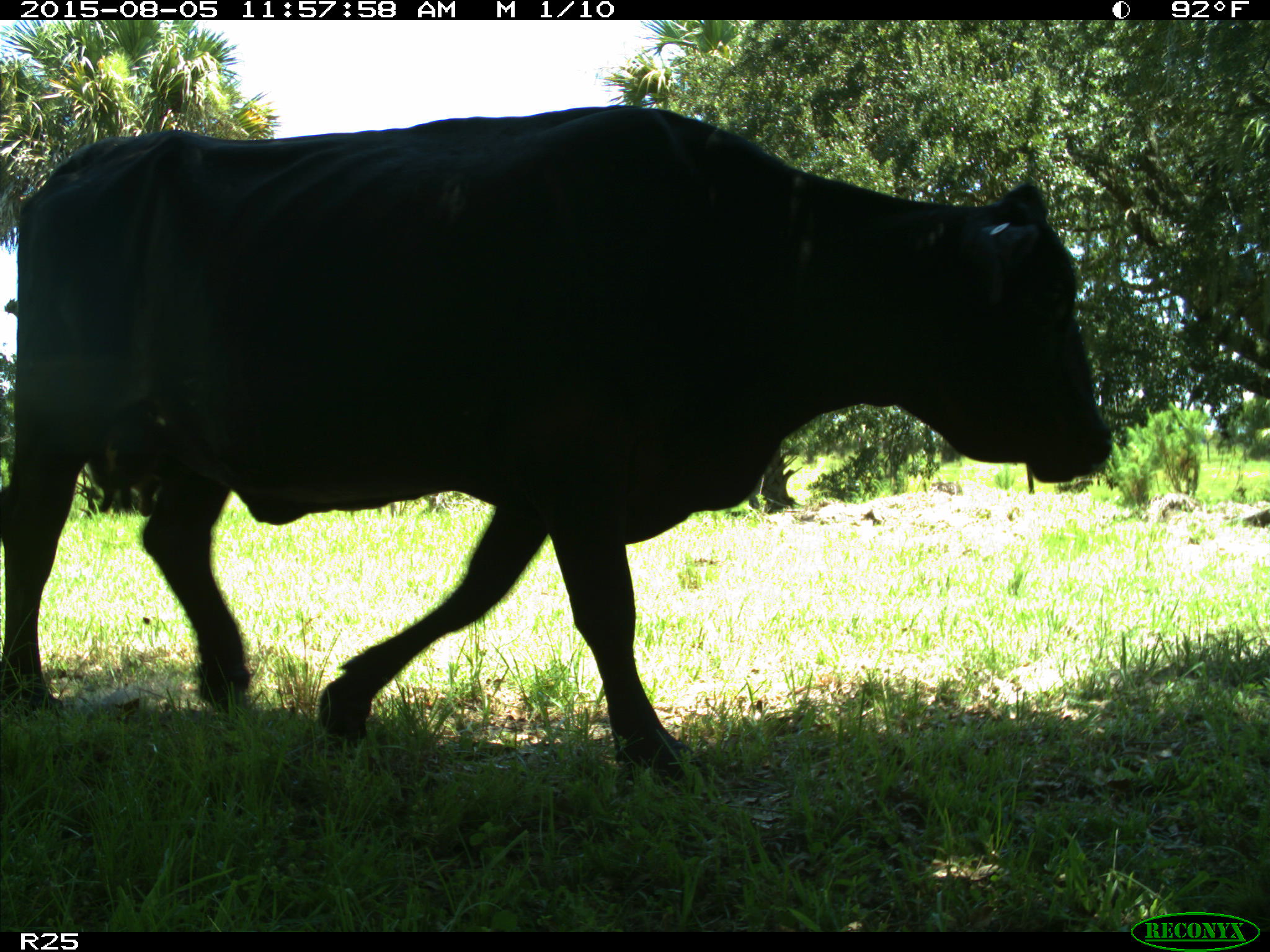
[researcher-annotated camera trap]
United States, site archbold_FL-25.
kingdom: Animalia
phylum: Chordata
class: Mammalia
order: Artiodactyla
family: Bovidae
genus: Bos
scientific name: Bos taurus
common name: domestic cow